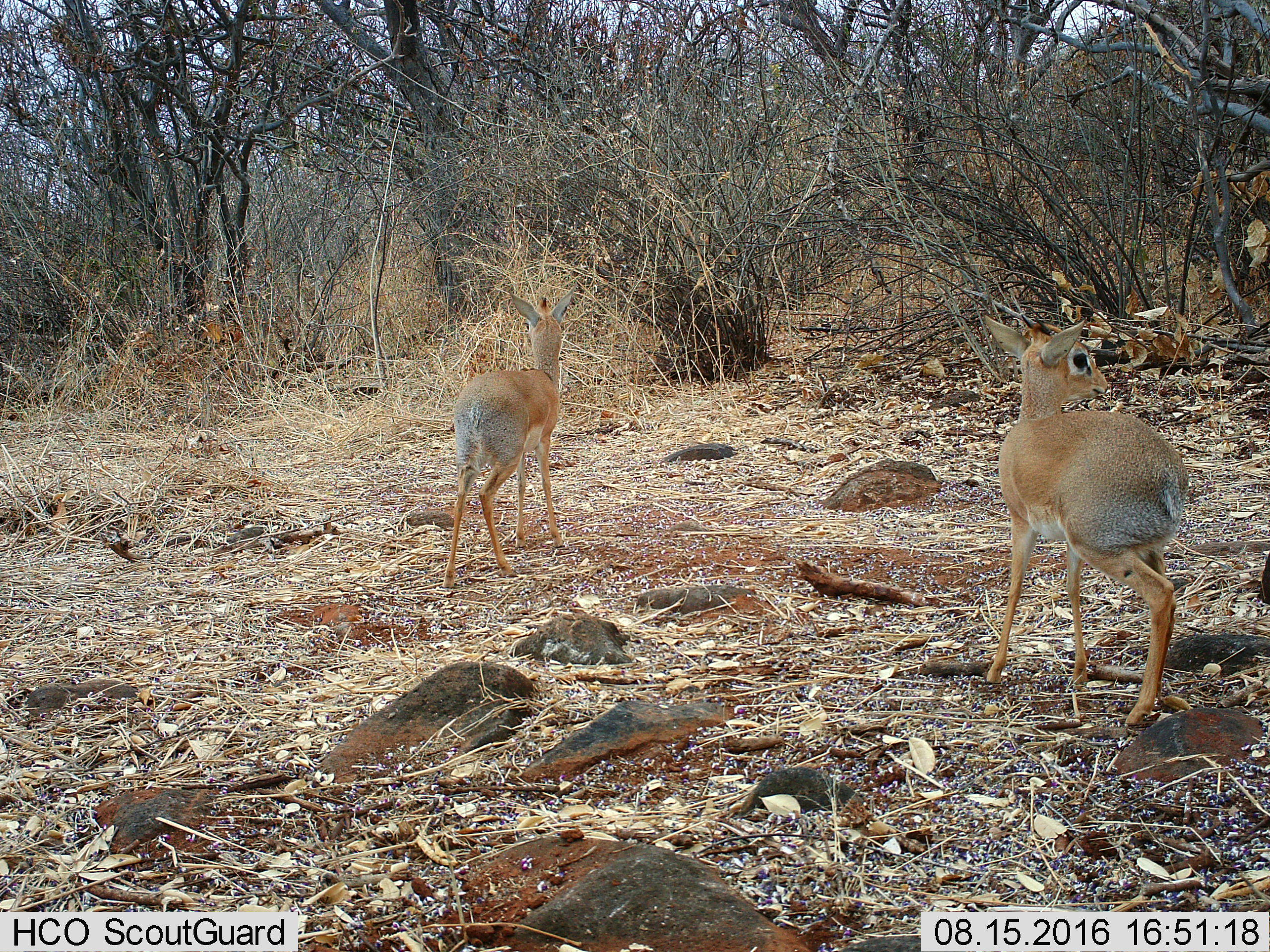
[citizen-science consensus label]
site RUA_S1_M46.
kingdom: Animalia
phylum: Chordata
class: Mammalia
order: Artiodactyla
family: Bovidae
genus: Madoqua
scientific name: Madoqua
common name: dik-dik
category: dikdik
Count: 2.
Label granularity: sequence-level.